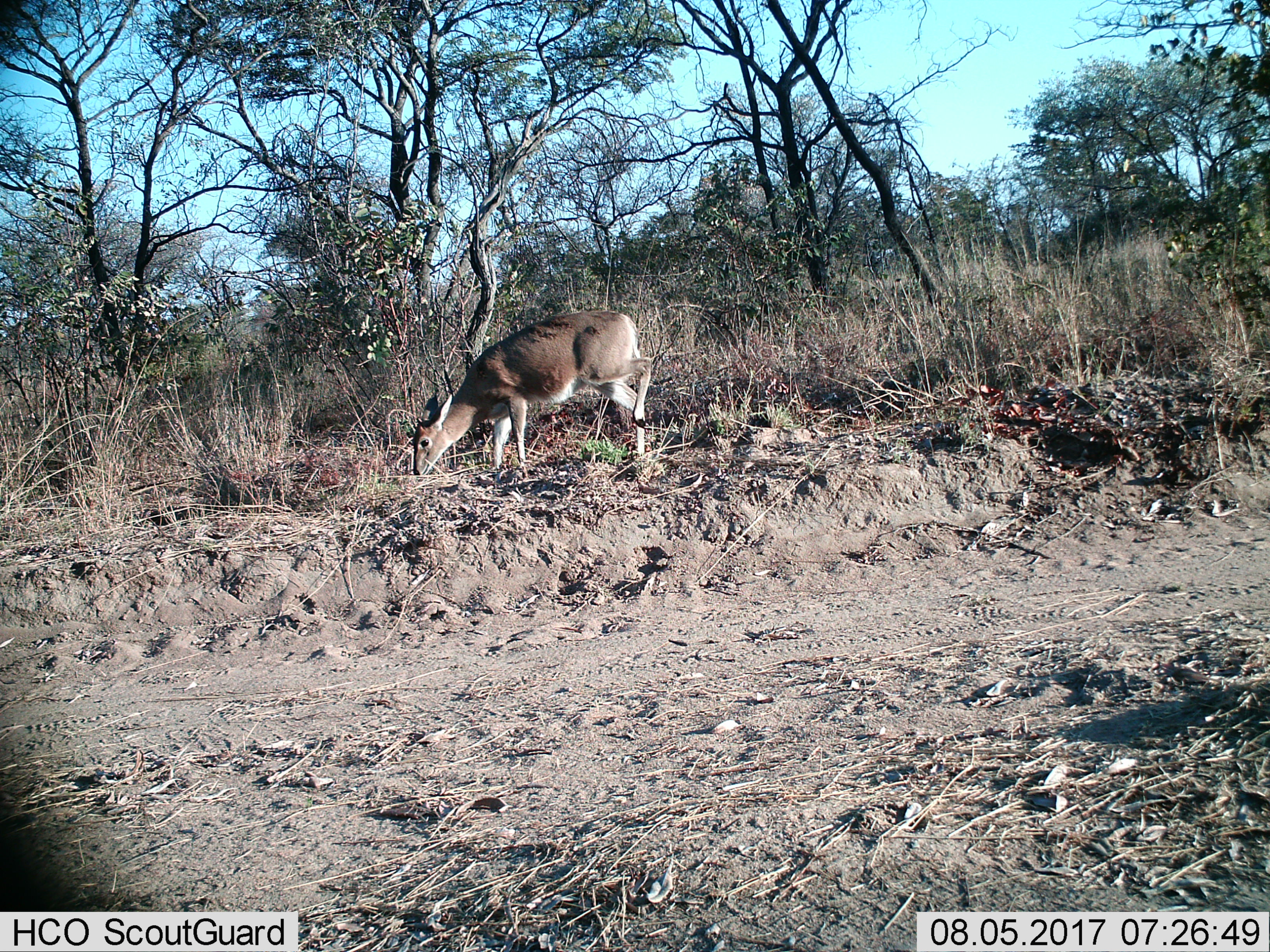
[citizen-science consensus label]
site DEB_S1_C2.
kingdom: Animalia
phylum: Chordata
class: Mammalia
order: Artiodactyla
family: Bovidae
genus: Sylvicapra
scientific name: Sylvicapra grimmia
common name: common duiker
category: duikercommongrey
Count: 1.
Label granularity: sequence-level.